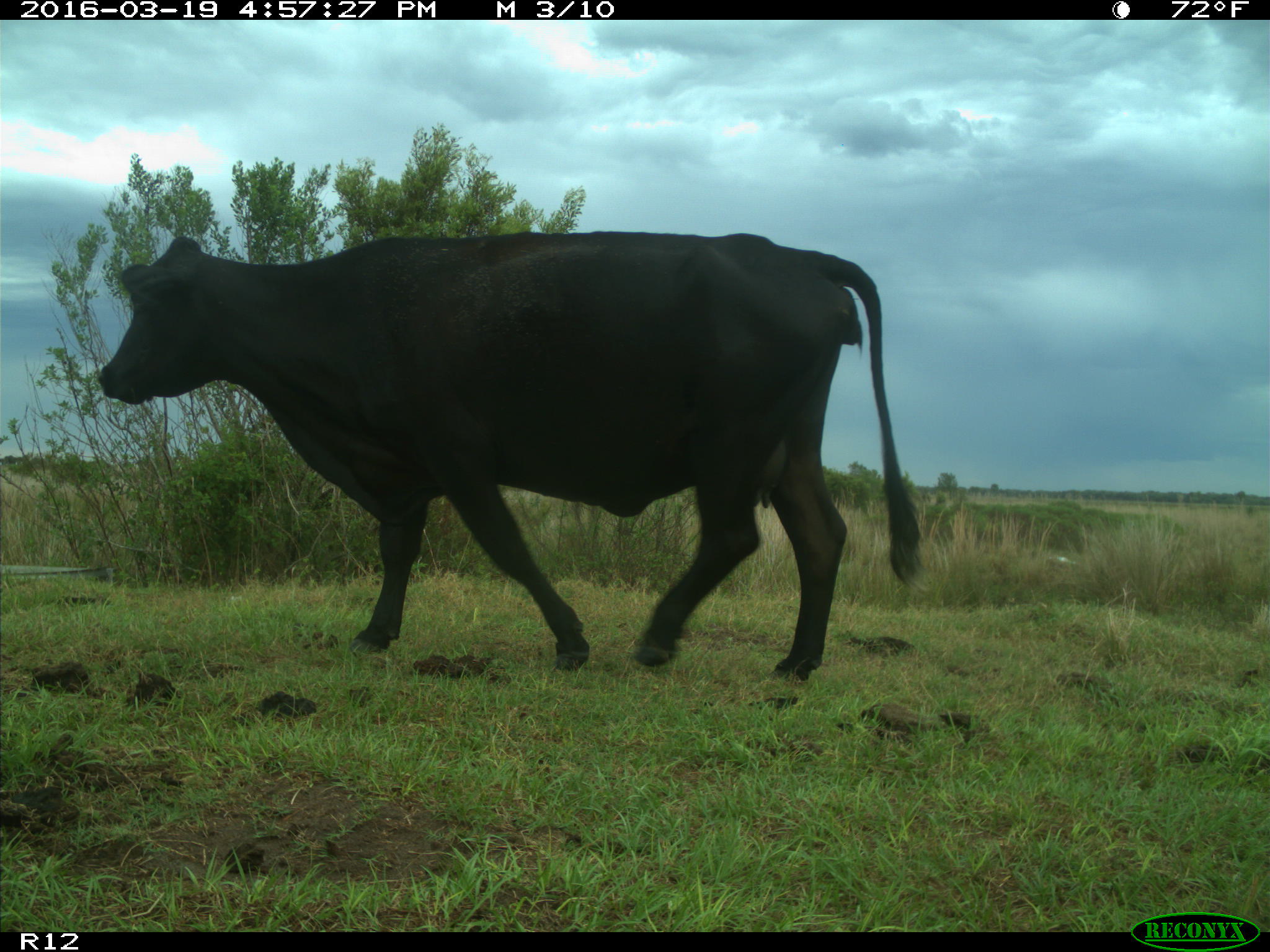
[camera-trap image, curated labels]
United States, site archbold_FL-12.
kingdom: Animalia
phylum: Chordata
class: Mammalia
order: Artiodactyla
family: Bovidae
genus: Bos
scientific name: Bos taurus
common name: domestic cow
Bos taurus (domestic cow).